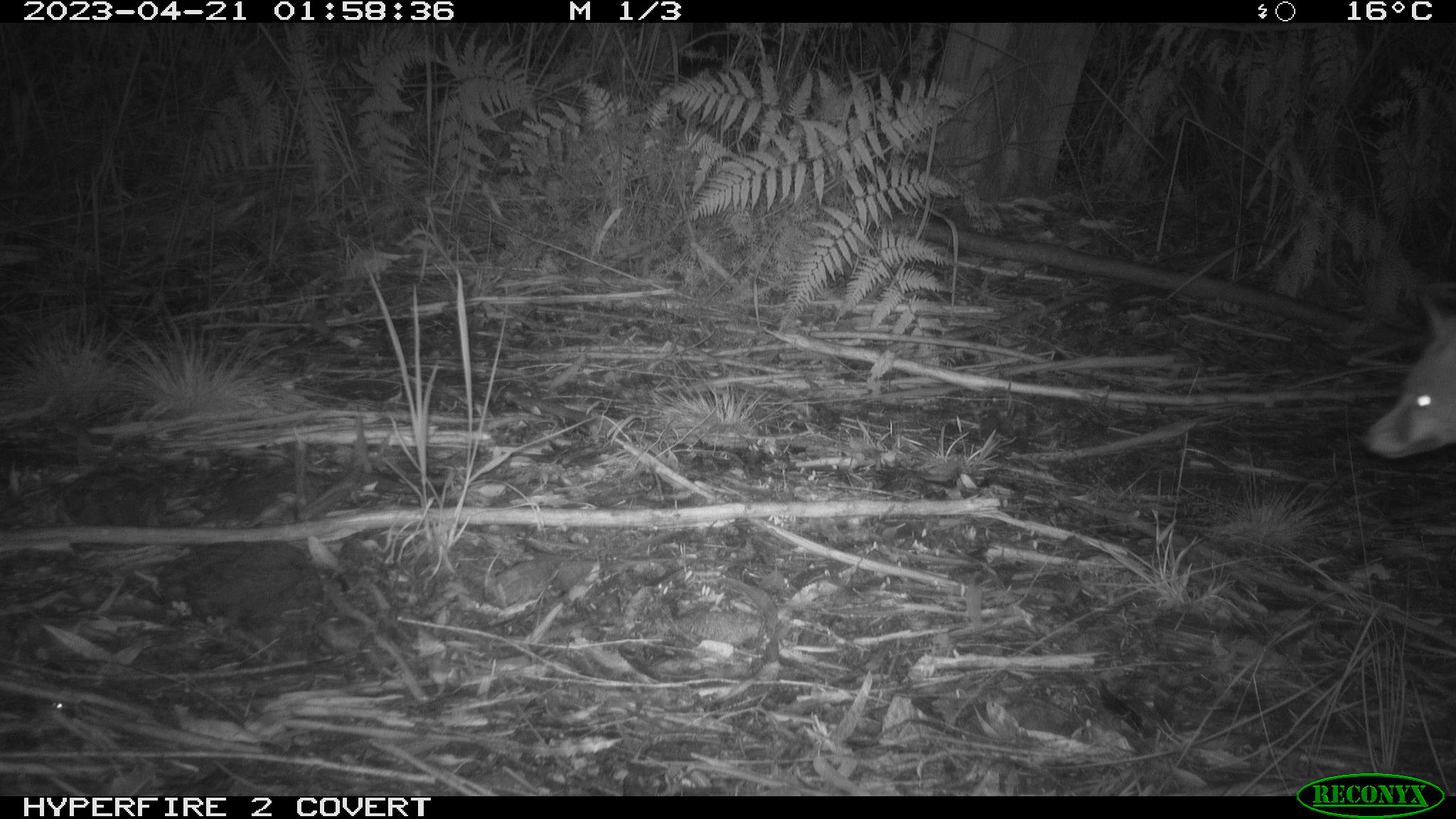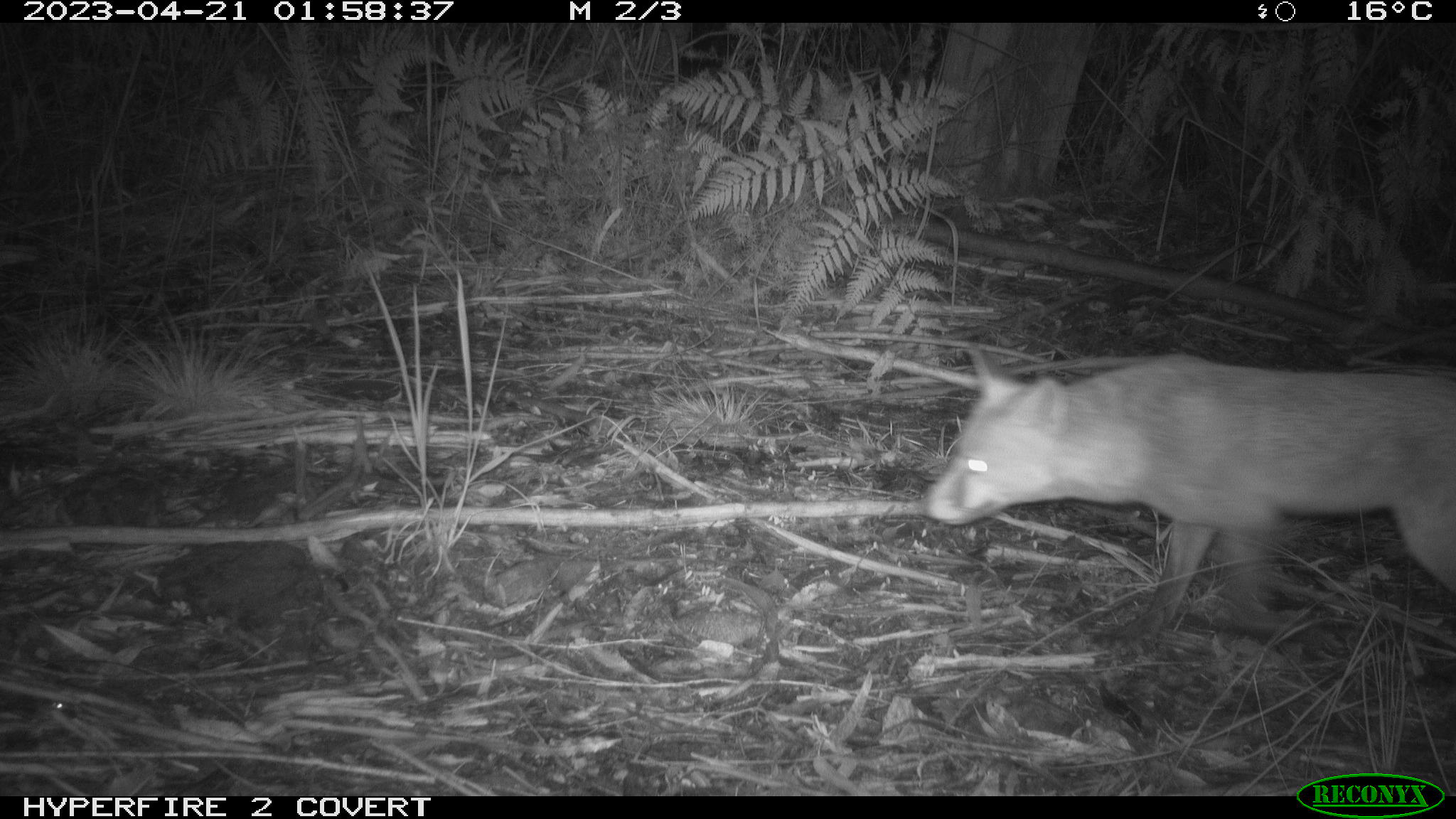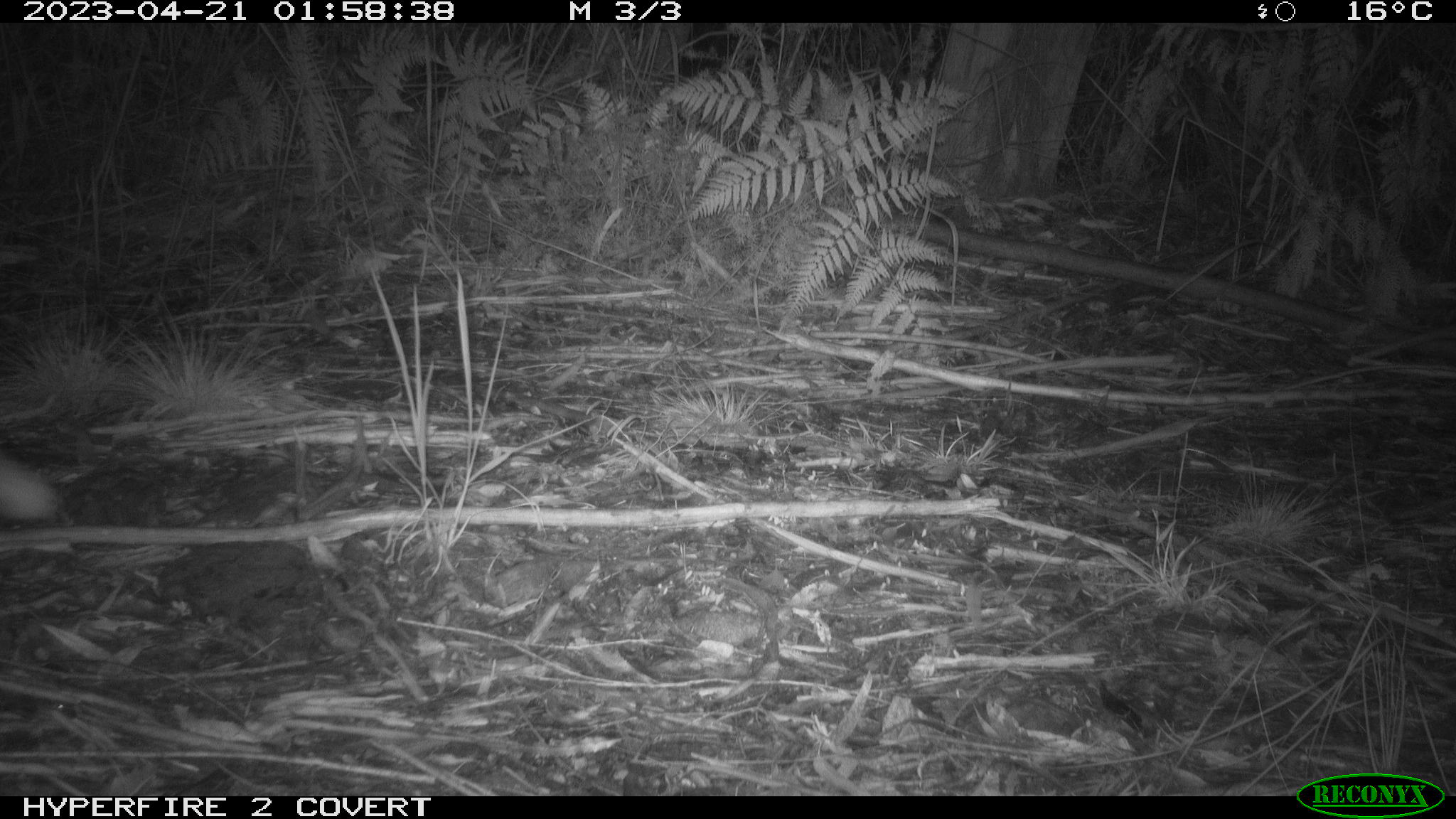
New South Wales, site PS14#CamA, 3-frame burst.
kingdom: Animalia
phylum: Chordata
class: Mammalia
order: Carnivora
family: Canidae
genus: Vulpes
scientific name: Vulpes vulpes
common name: red fox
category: fox